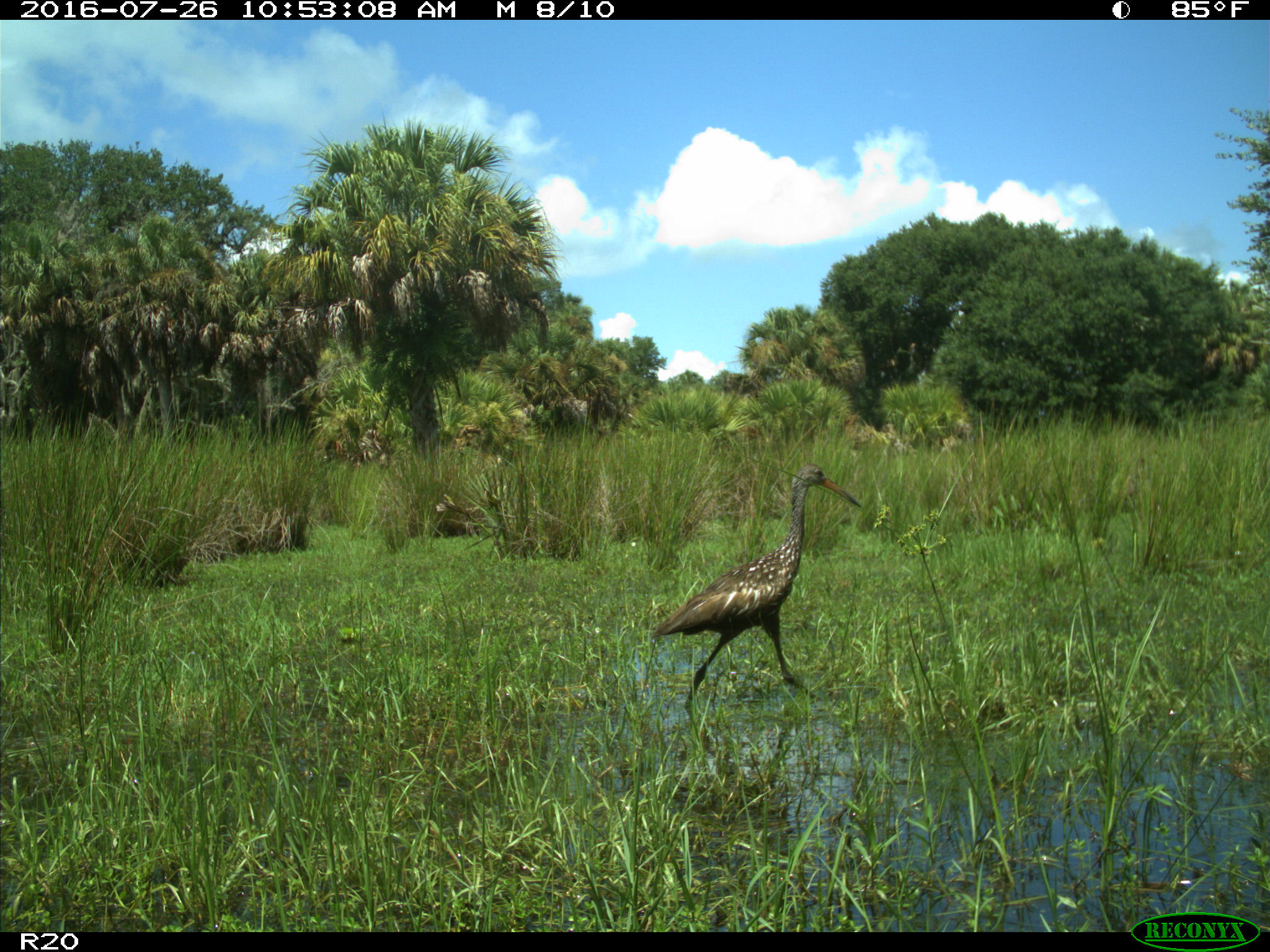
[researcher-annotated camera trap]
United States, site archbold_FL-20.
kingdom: Animalia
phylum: Chordata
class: Aves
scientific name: Aves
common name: birds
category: unidentified bird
Unidentified bird (birds) (Aves).